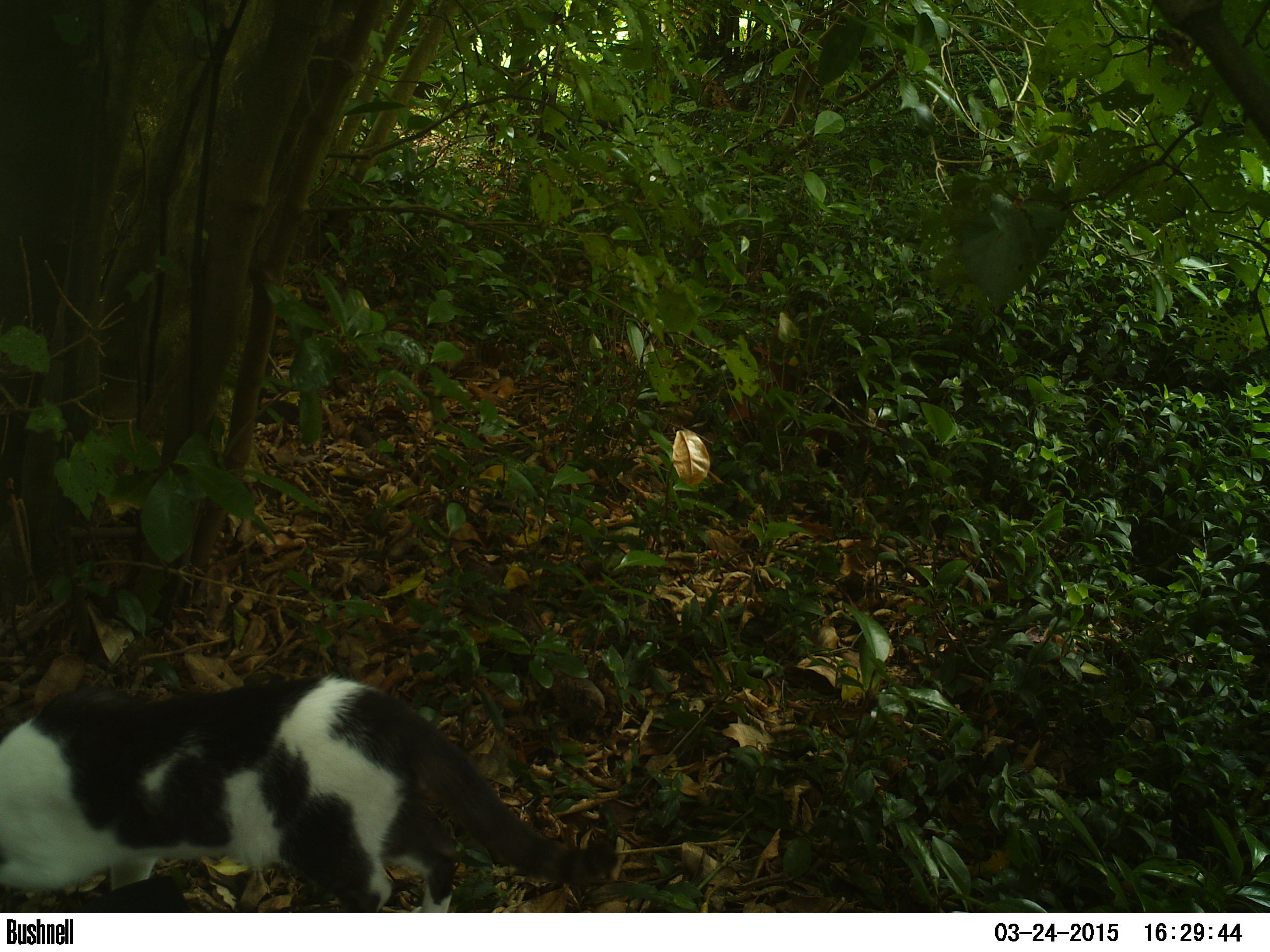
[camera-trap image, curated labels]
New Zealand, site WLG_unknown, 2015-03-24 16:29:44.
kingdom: Animalia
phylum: Chordata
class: Mammalia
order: Carnivora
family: Felidae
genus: Felis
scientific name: Felis catus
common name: domestic cat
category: cat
Cat (domestic cat) (Felis catus).